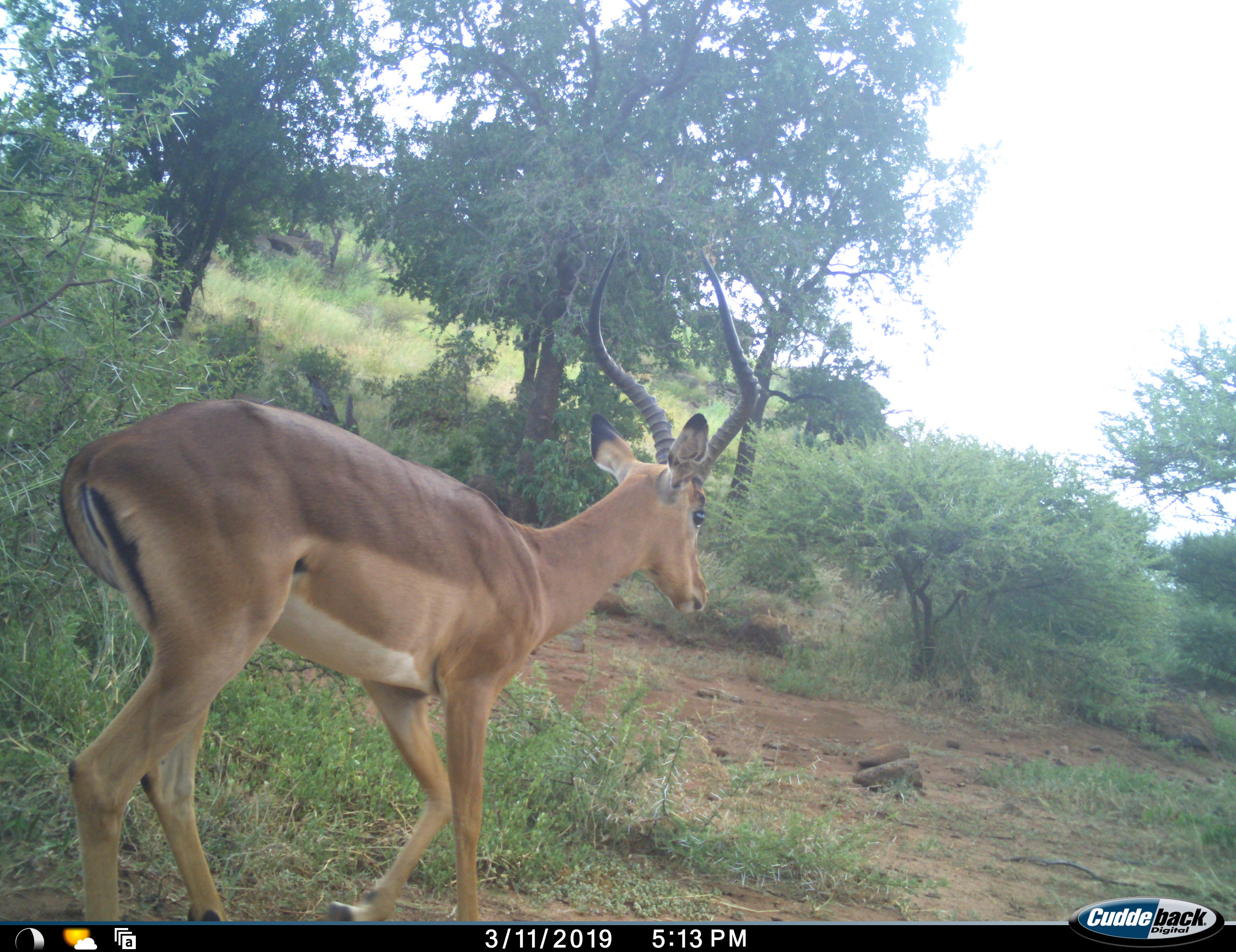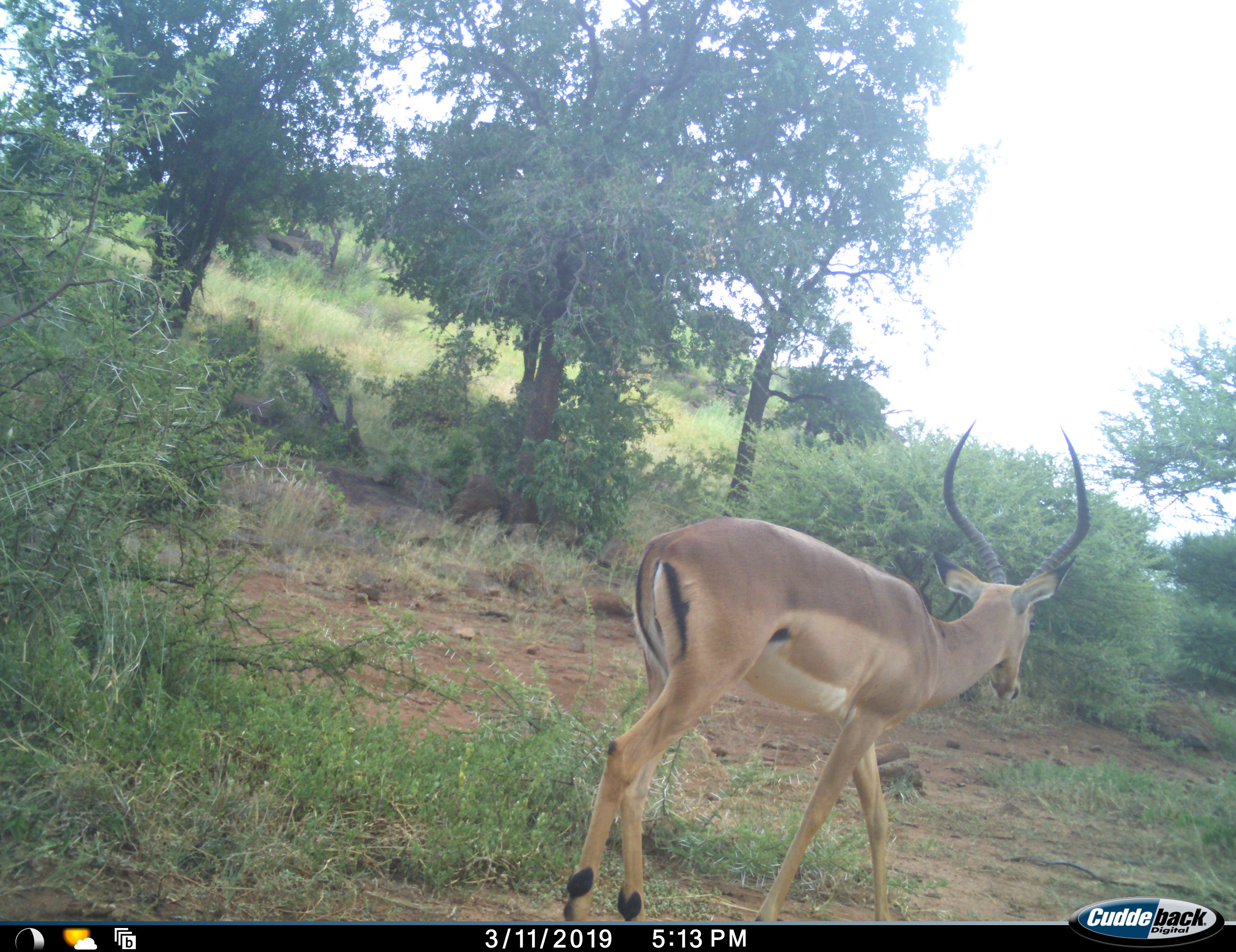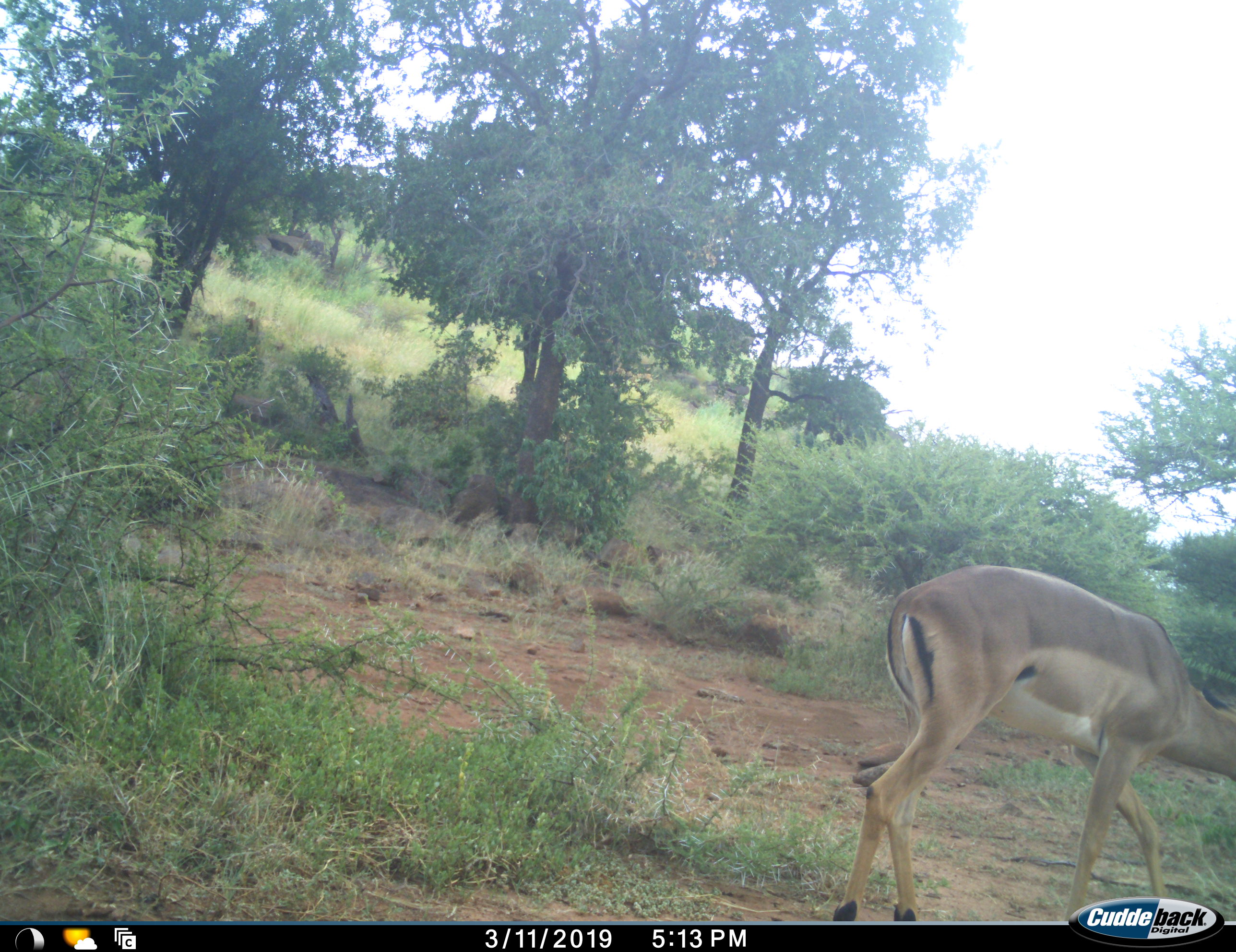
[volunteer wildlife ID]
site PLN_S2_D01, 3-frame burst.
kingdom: Animalia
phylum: Chordata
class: Mammalia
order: Artiodactyla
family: Bovidae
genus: Aepyceros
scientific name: Aepyceros melampus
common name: impala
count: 1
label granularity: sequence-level